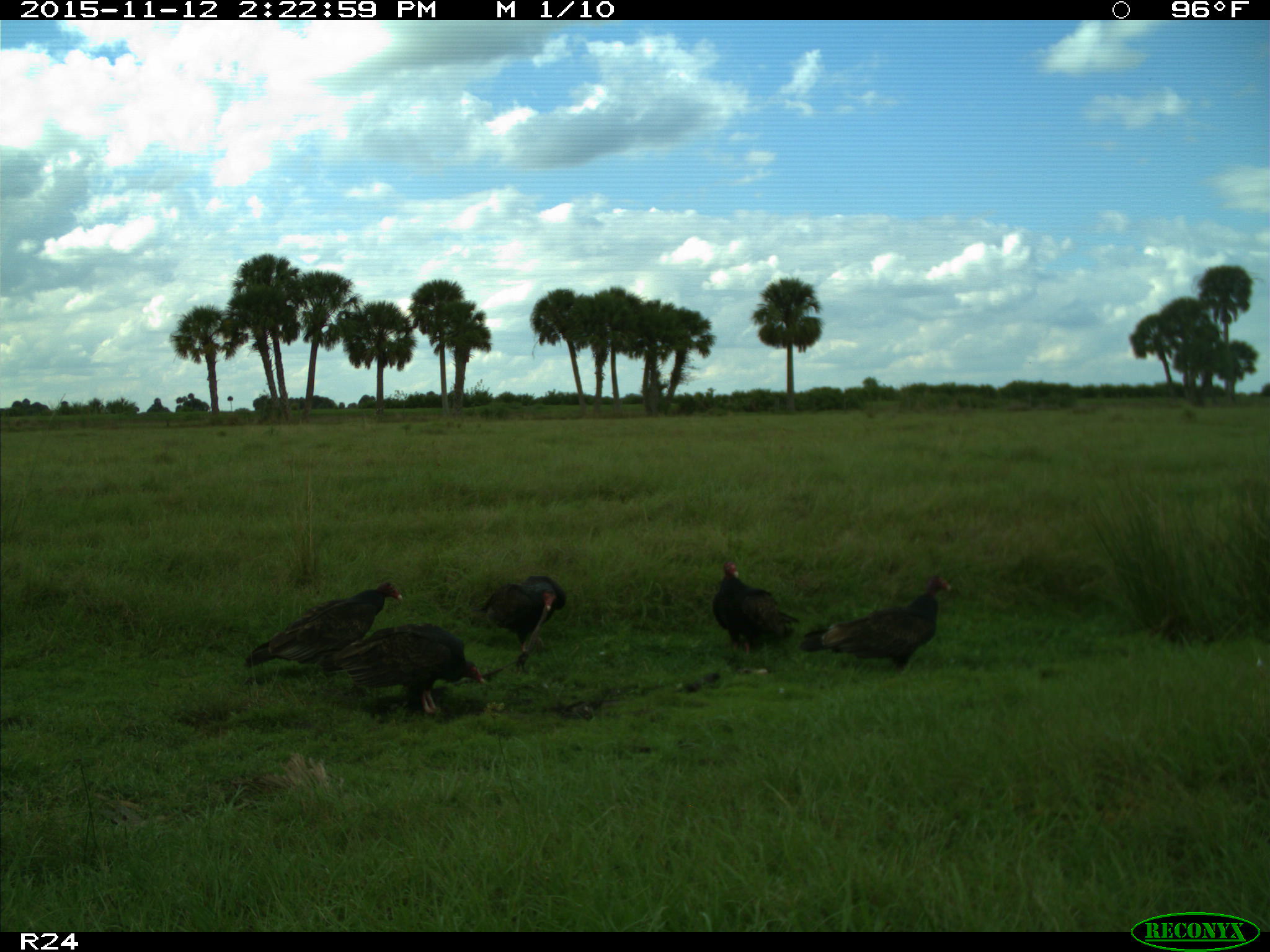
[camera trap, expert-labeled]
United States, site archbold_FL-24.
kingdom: Animalia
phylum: Chordata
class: Aves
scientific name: Aves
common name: birds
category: unidentified bird